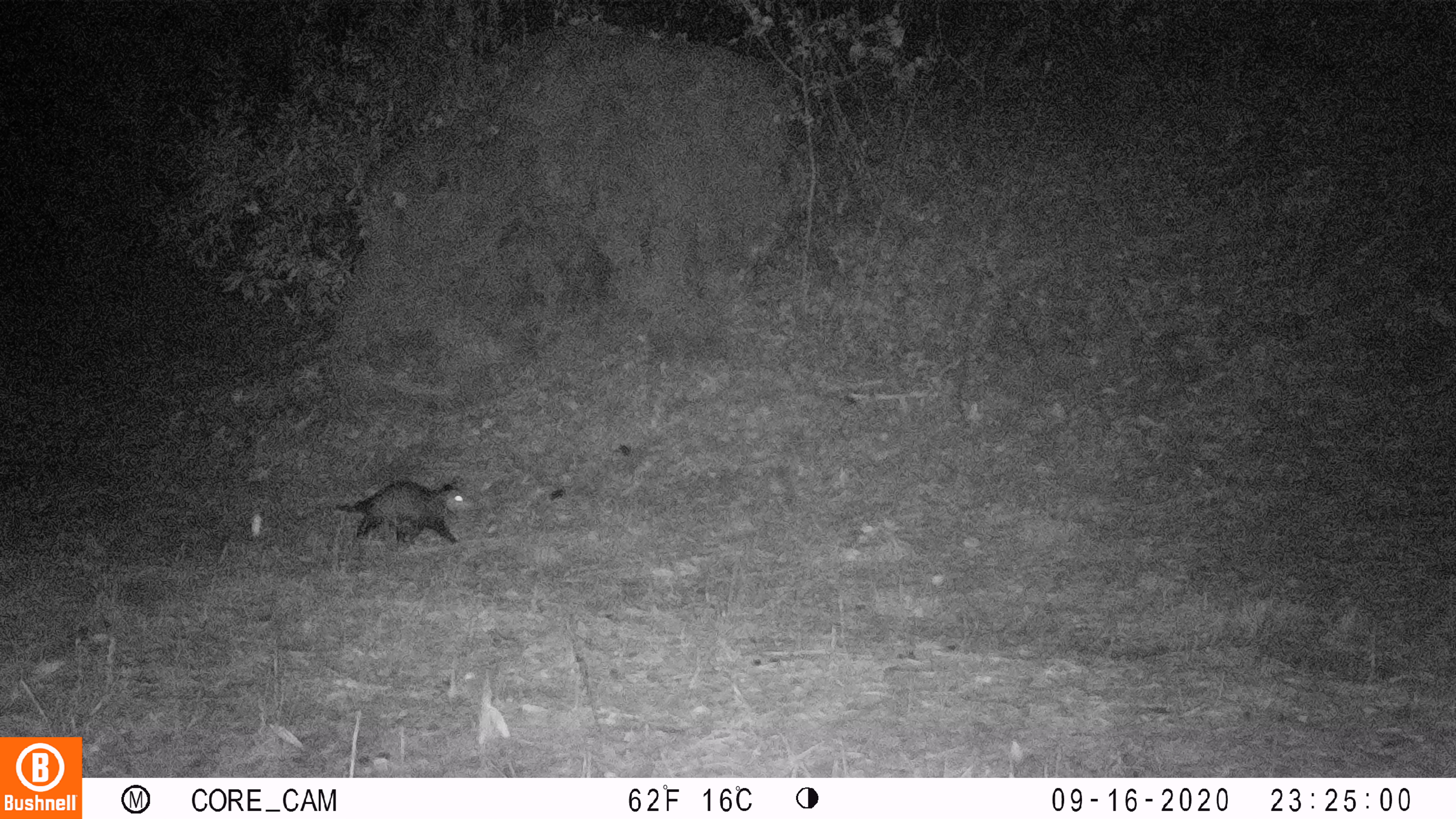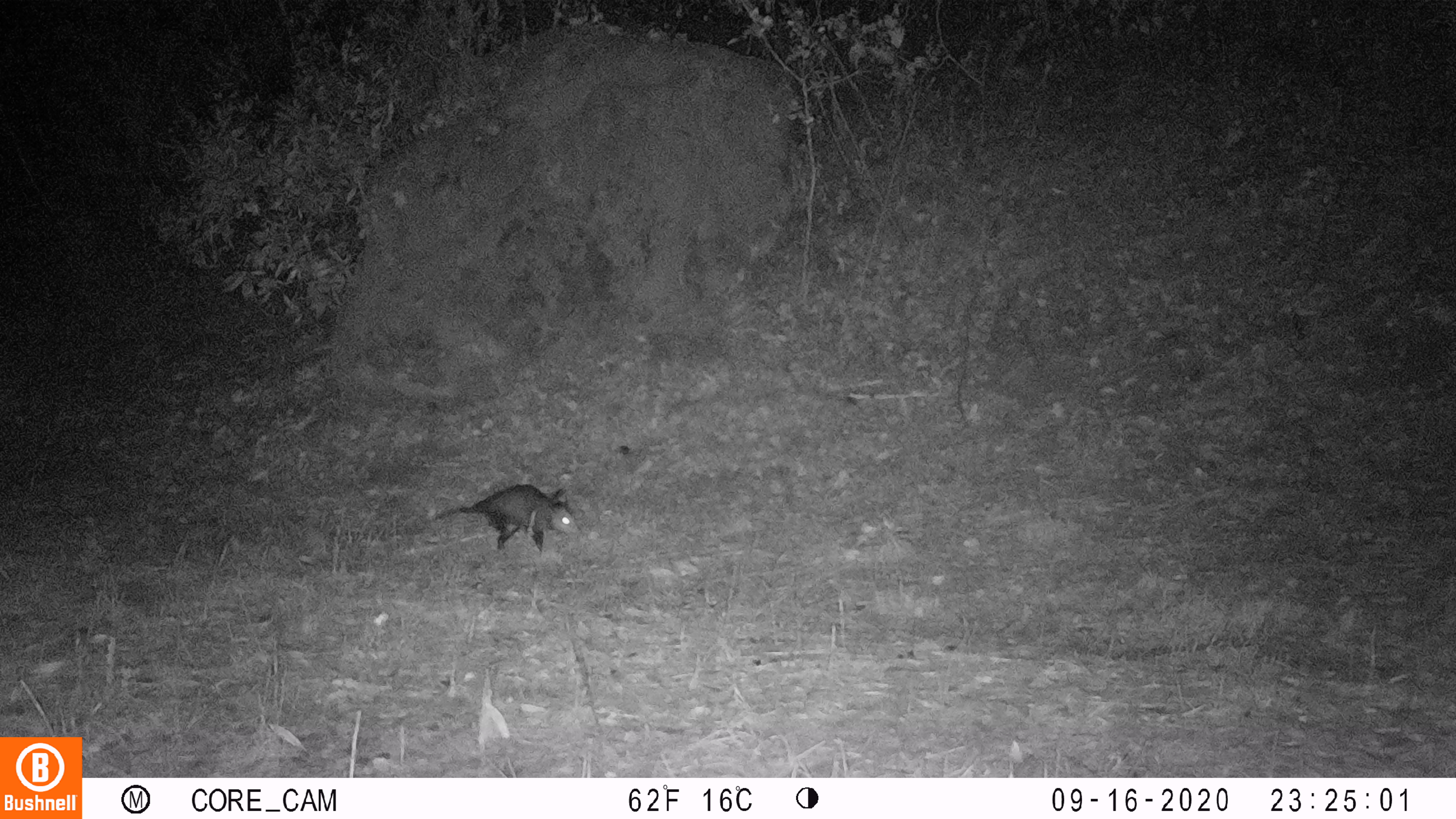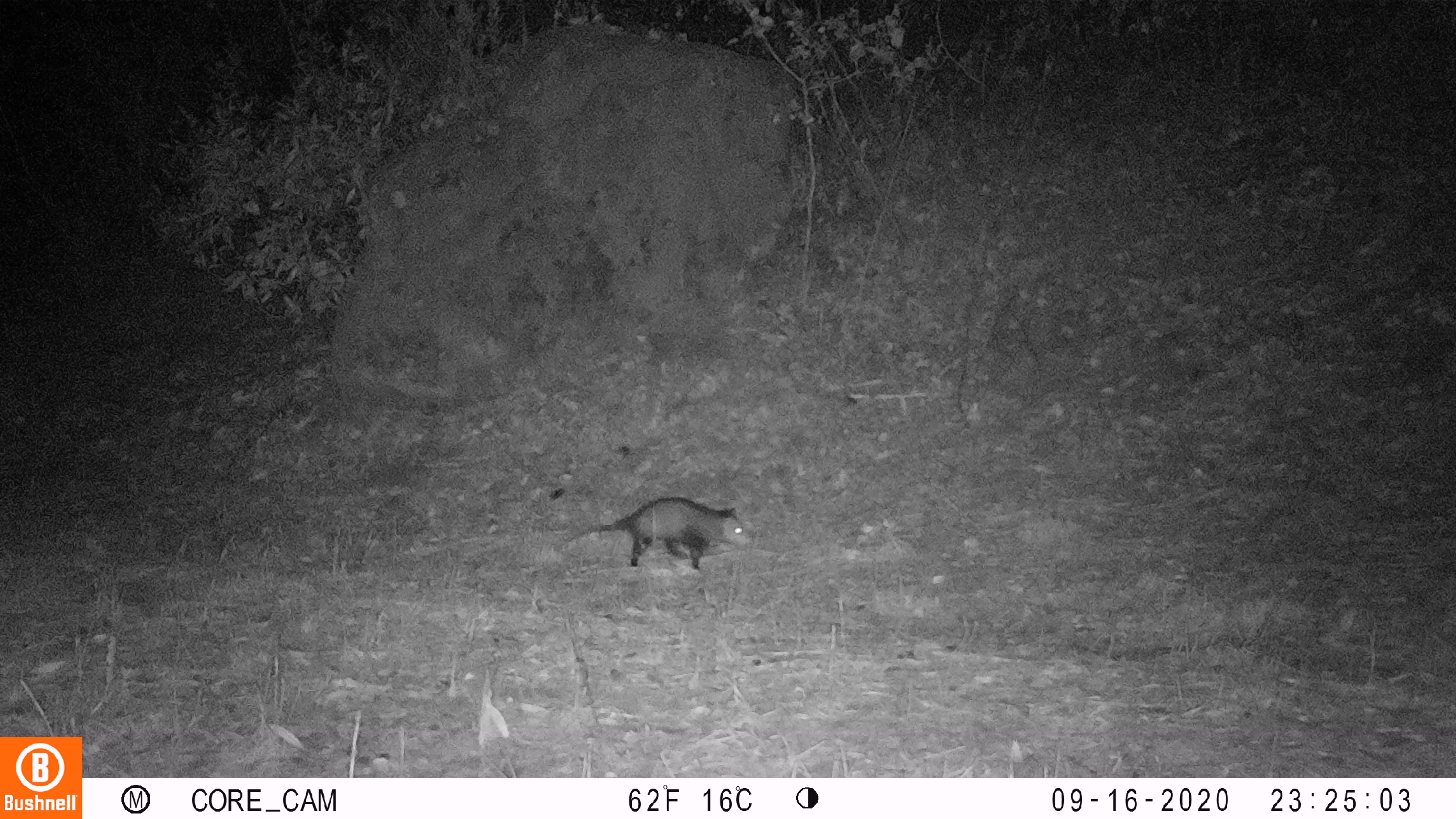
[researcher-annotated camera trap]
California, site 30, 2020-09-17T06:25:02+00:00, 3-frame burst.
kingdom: Animalia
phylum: Chordata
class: Mammalia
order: Didelphimorphia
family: Didelphidae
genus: Didelphis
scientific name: Didelphis virginiana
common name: virginia opossum